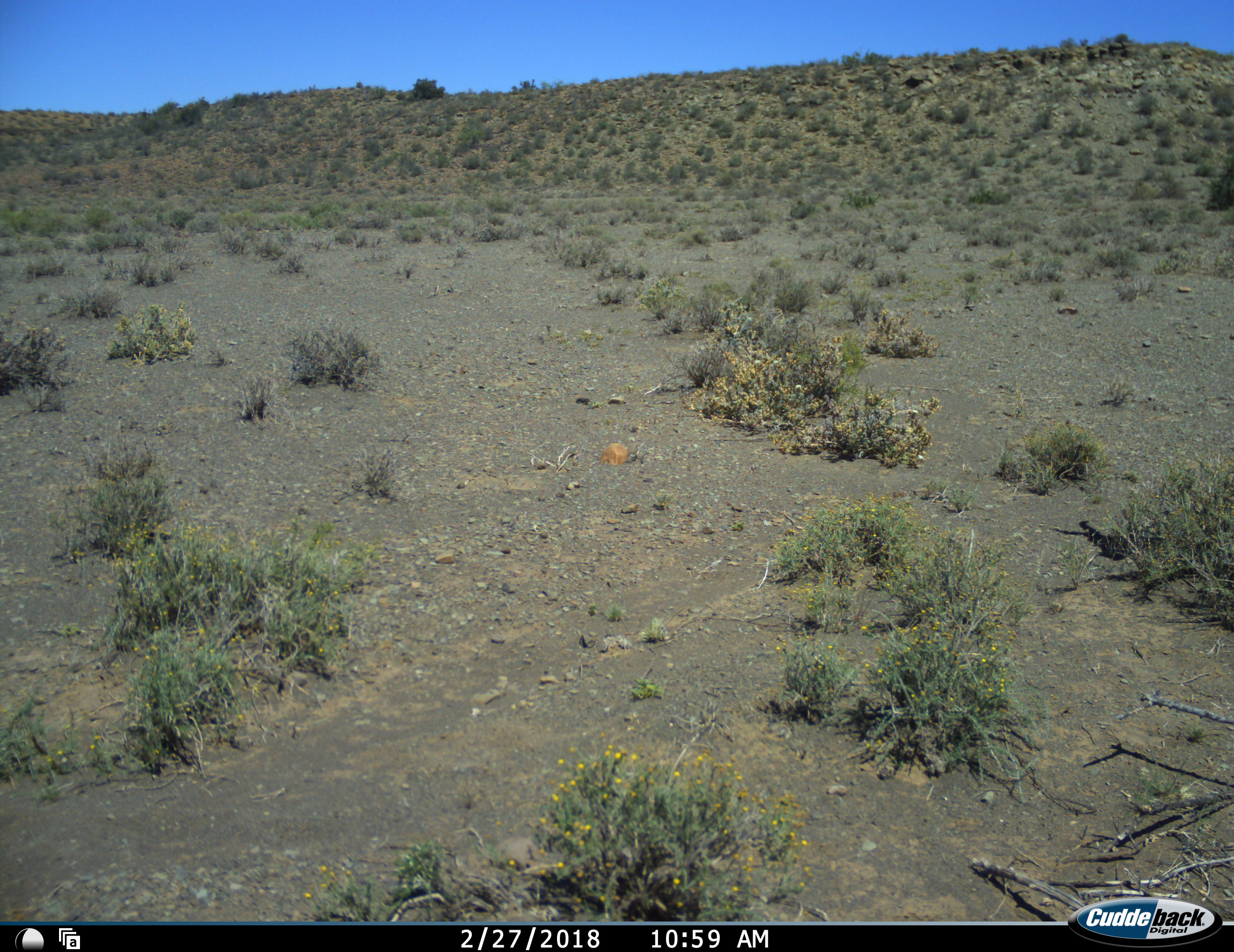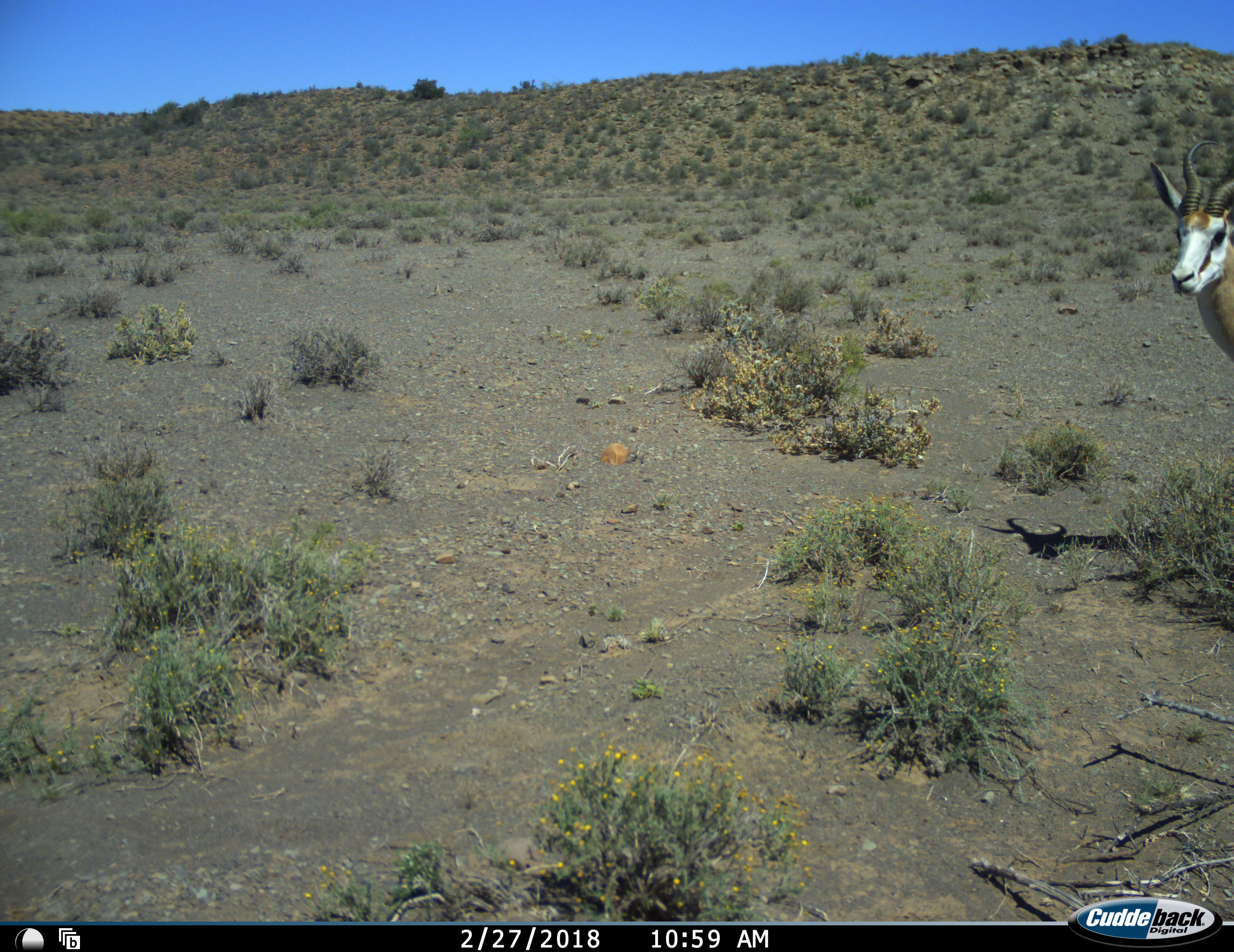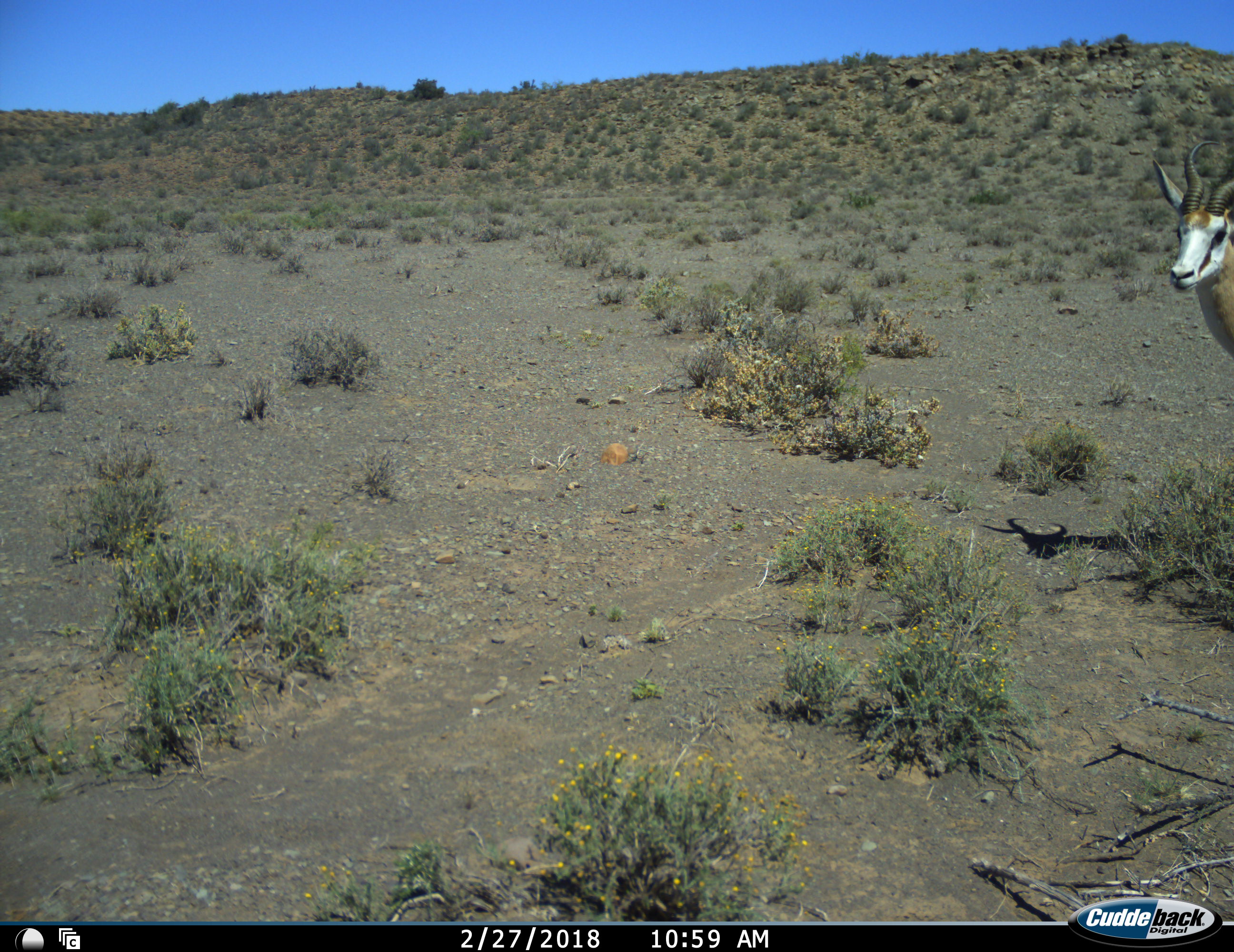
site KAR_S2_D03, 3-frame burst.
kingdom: Animalia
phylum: Chordata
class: Mammalia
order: Artiodactyla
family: Bovidae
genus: Antidorcas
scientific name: Antidorcas marsupialis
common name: springbok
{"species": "springbok (Antidorcas marsupialis)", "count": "1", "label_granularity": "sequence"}